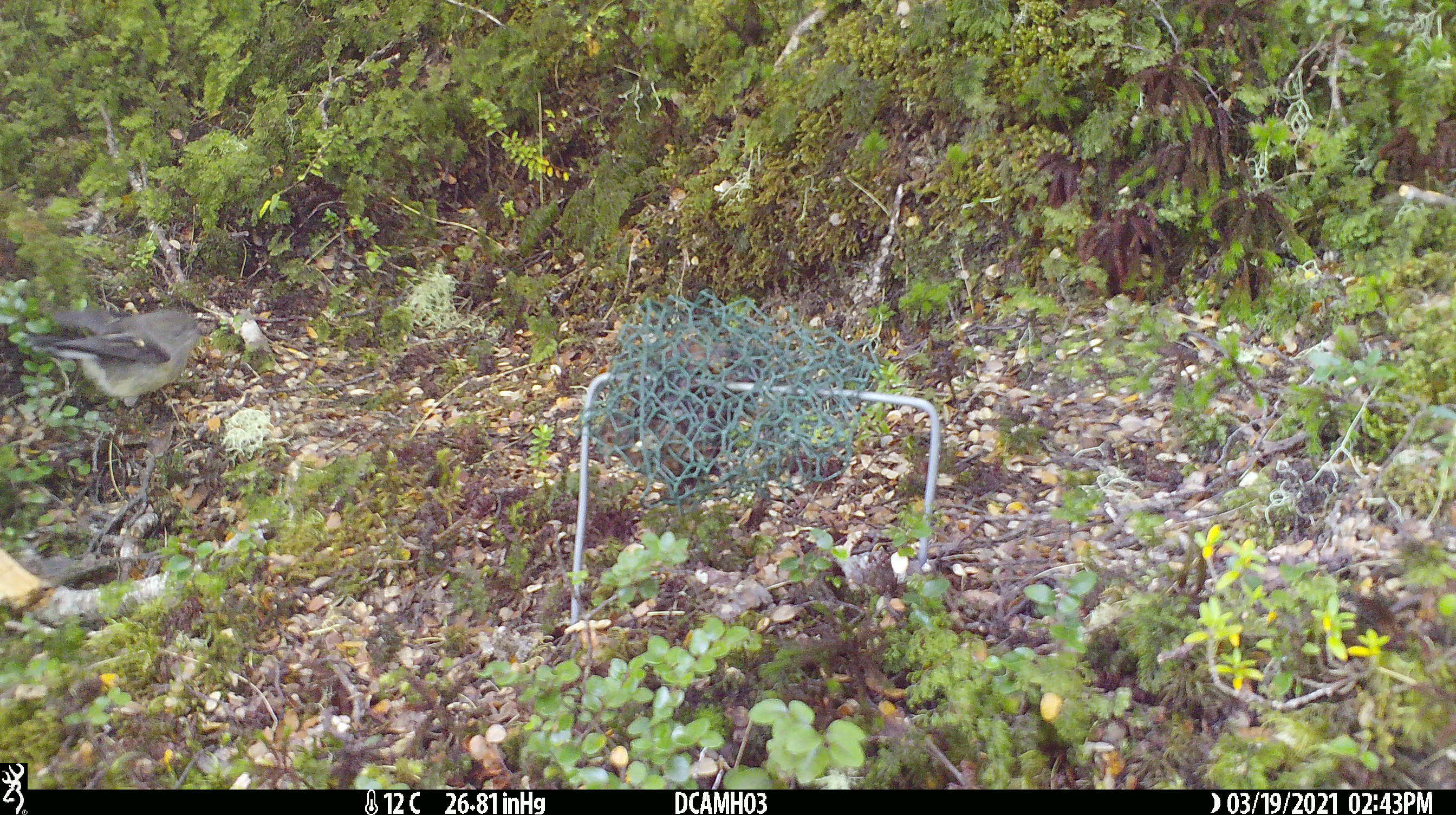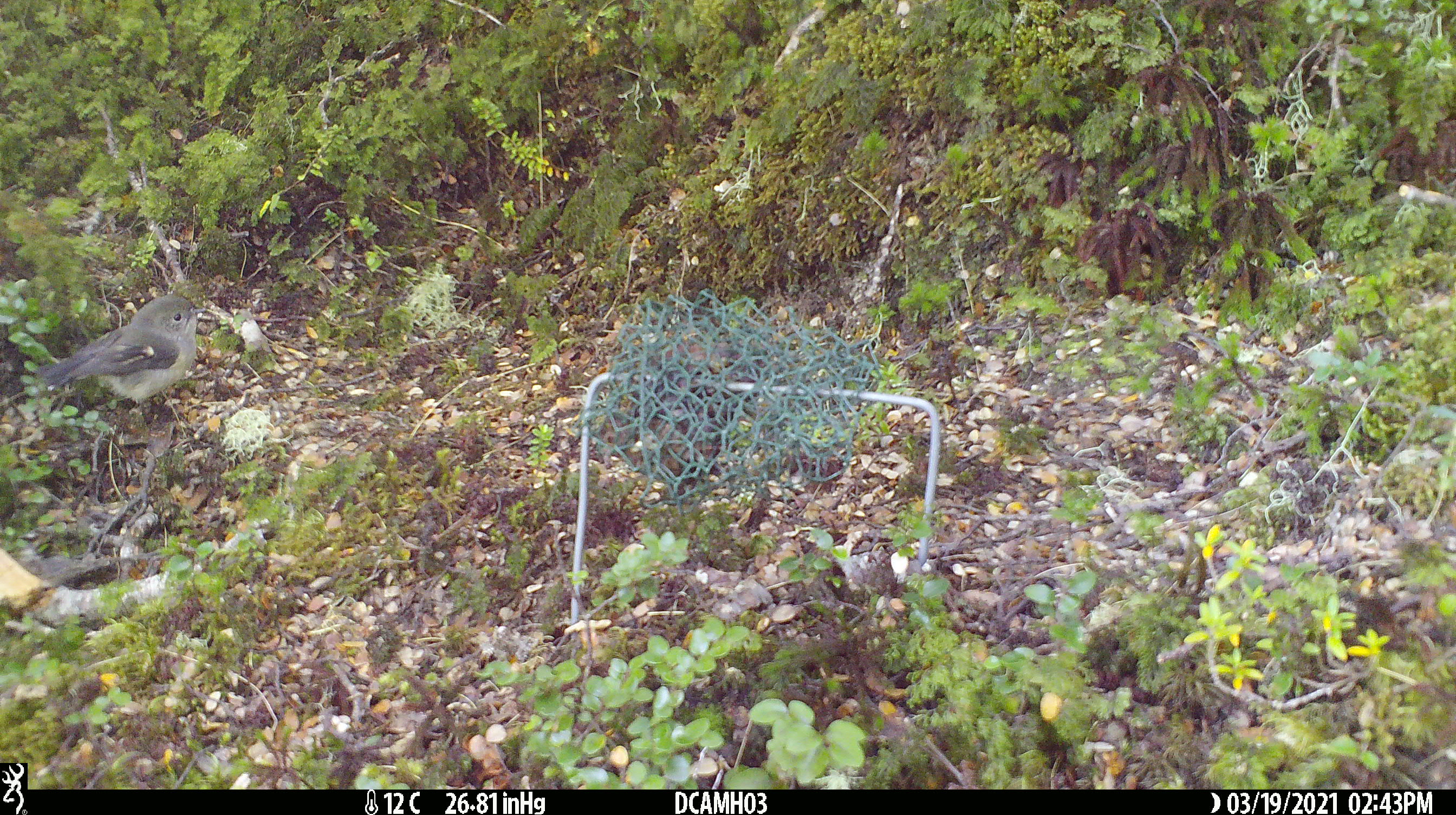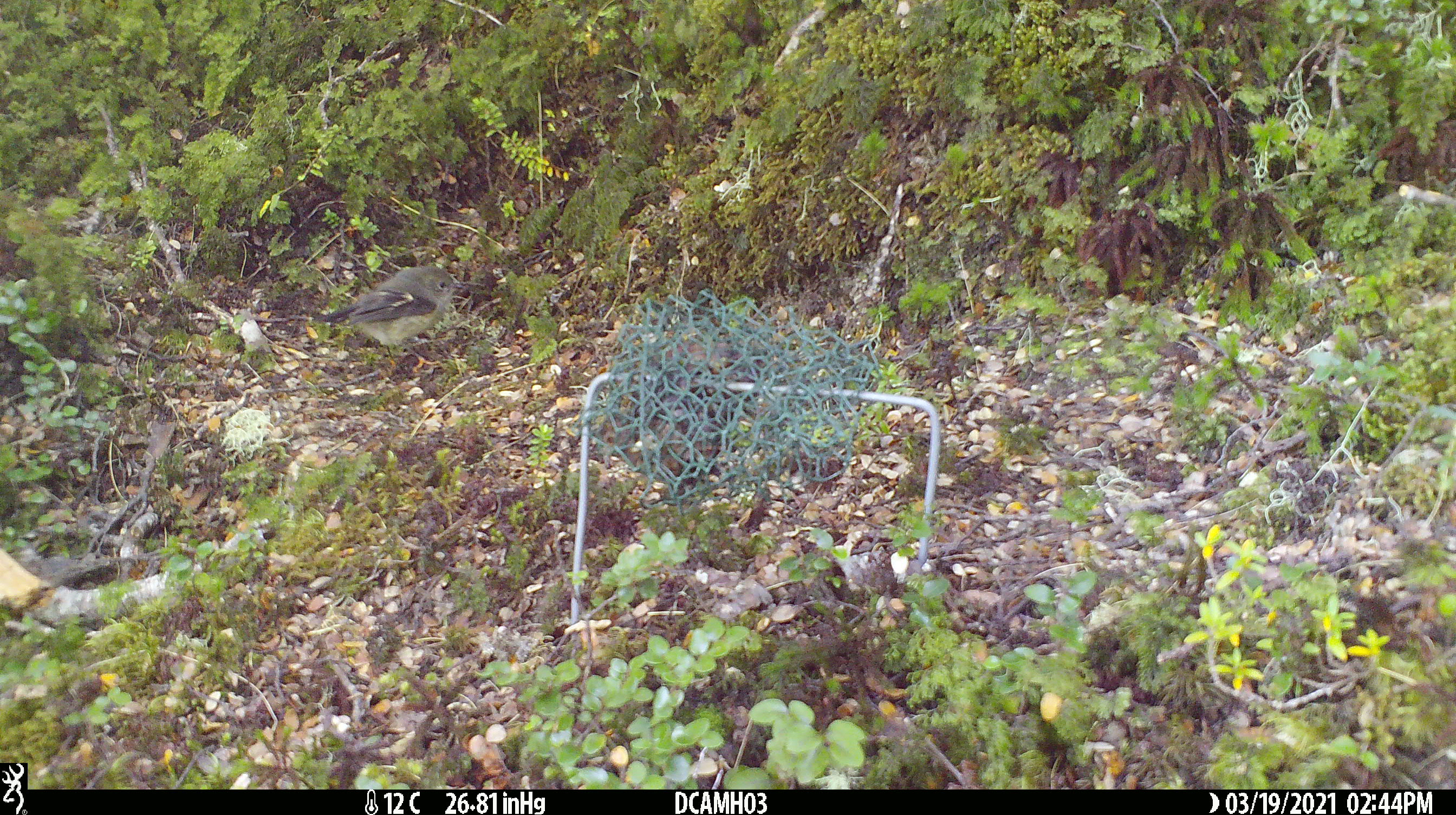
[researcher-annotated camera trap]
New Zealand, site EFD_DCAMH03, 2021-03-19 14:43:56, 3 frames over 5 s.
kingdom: Animalia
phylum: Chordata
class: Aves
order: Passeriformes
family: Petroicidae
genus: Petroica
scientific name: Petroica macrocephala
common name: tomtit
Tomtit (Petroica macrocephala).